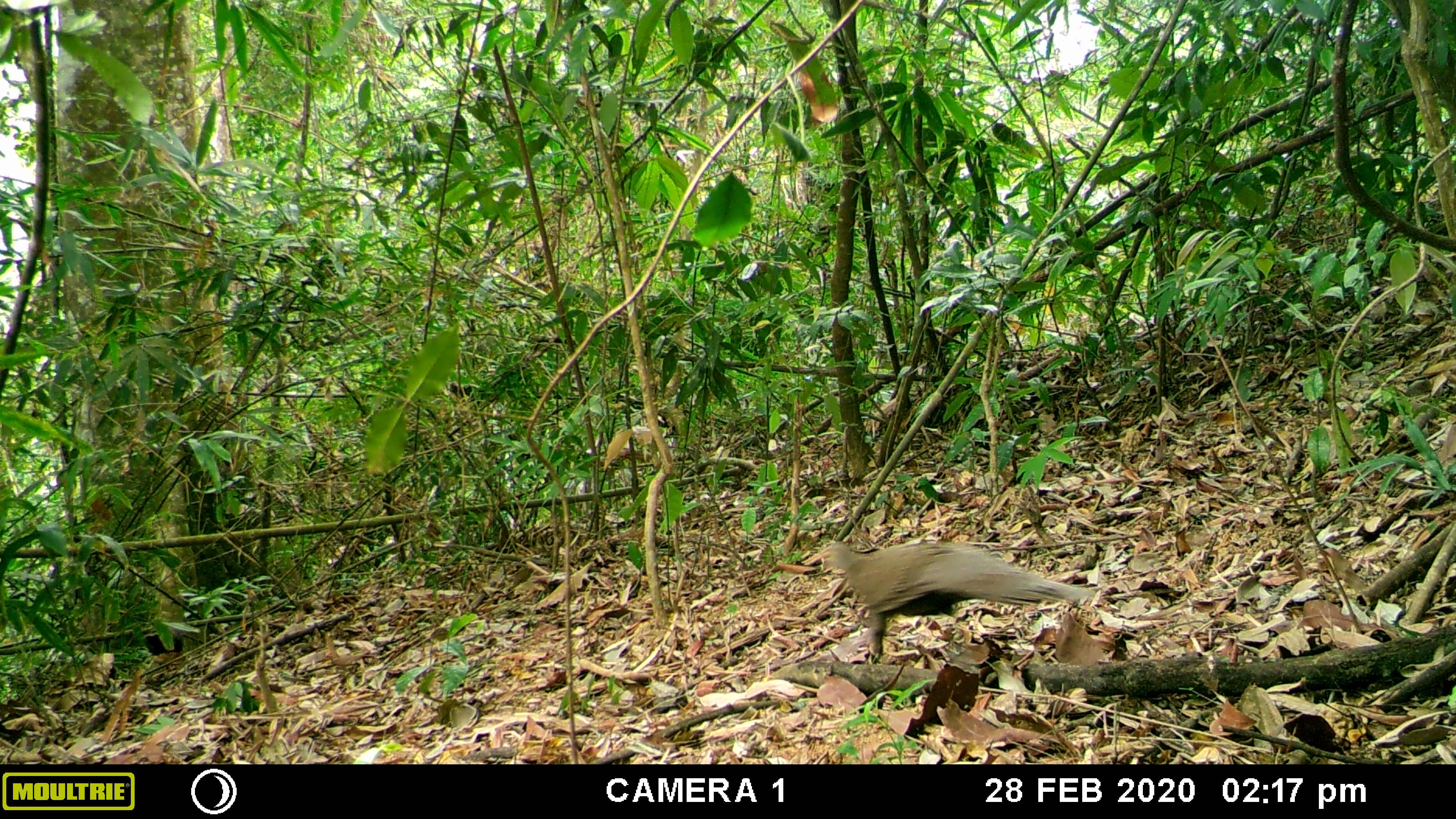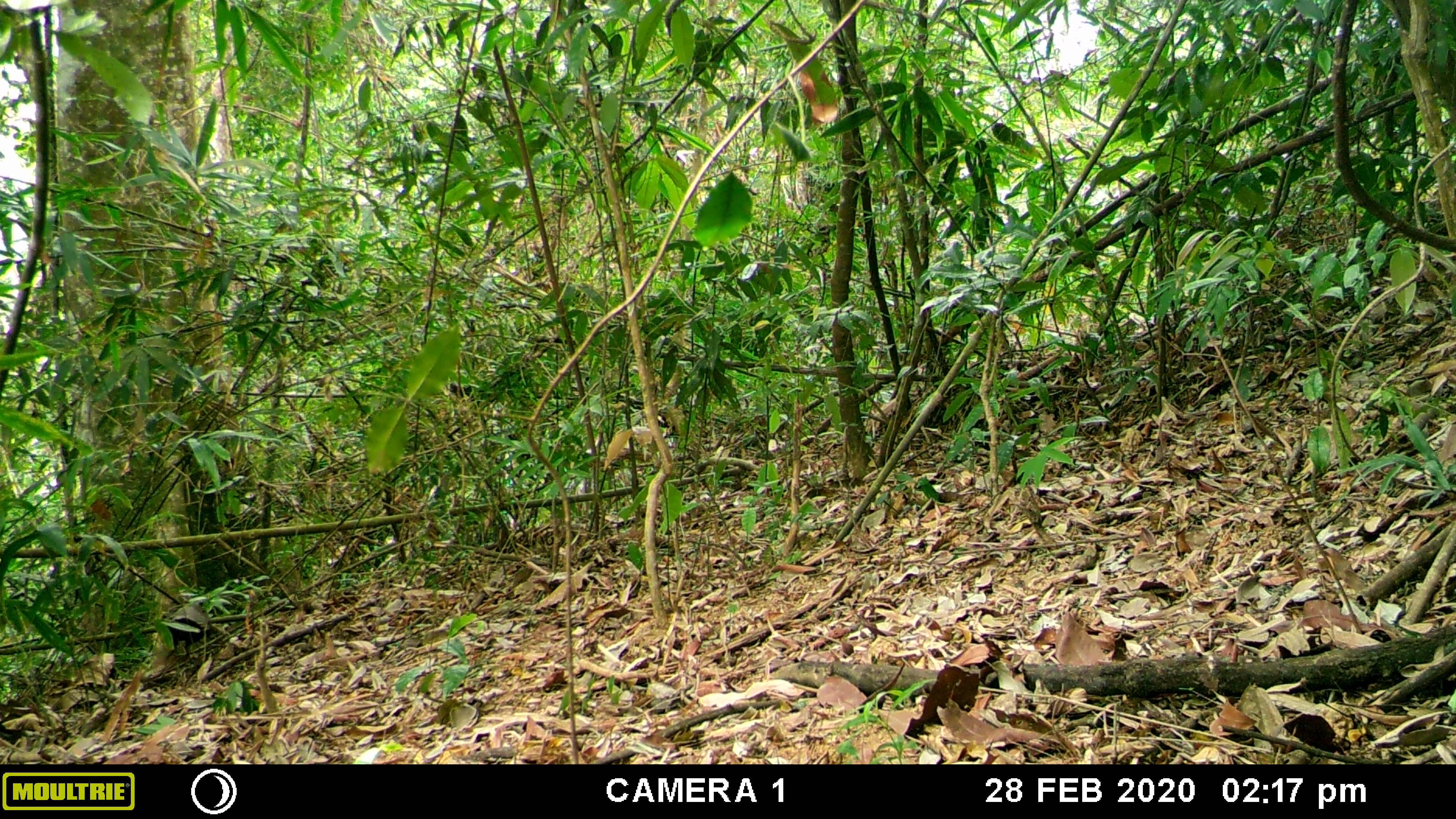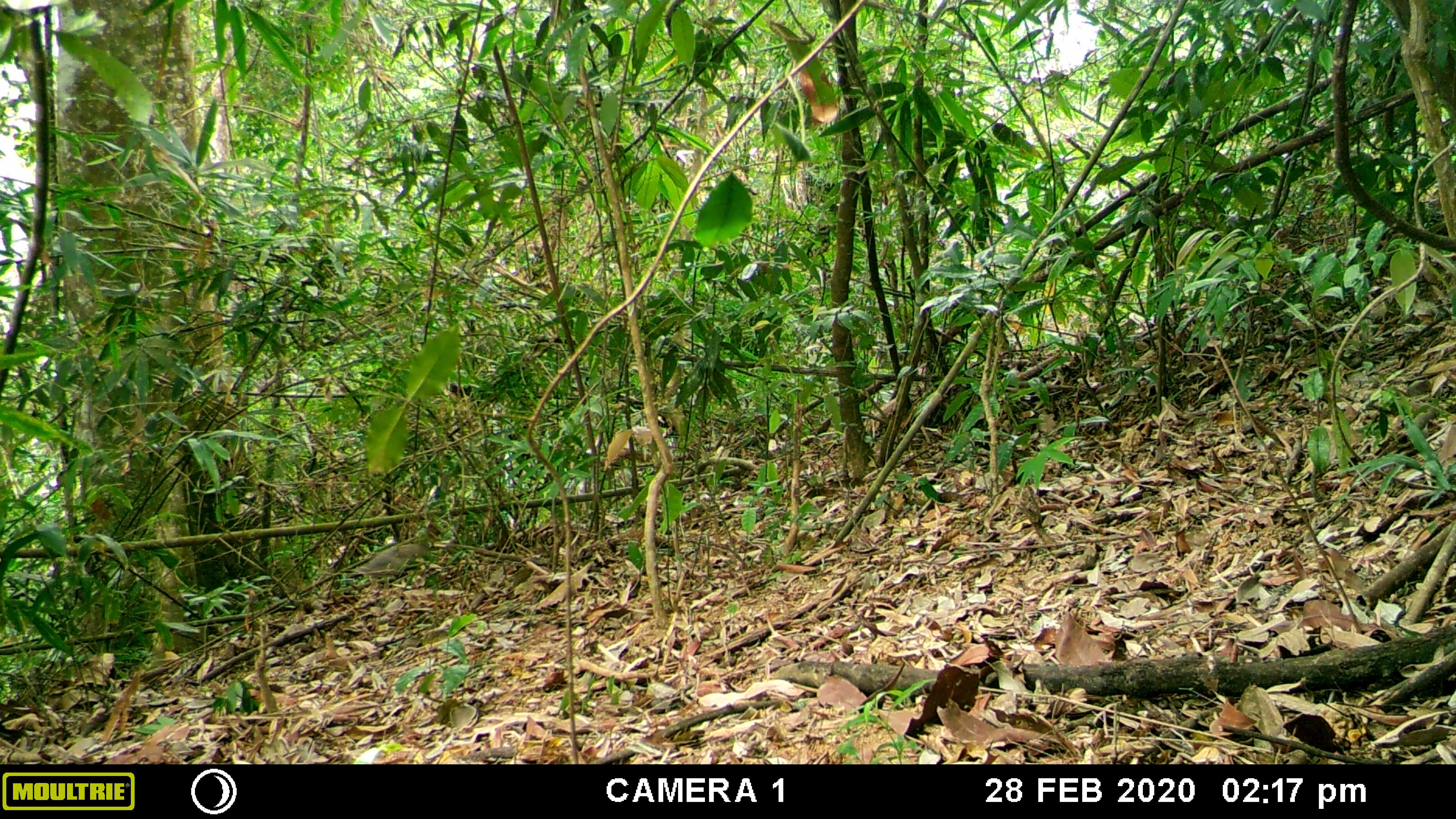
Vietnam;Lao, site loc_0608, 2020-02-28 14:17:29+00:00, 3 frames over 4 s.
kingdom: Animalia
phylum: Chordata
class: Aves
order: Galliformes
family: Phasianidae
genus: Polyplectron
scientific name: Polyplectron bicalcaratum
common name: gray peacock-pheasant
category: grey peacock pheasant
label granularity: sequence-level